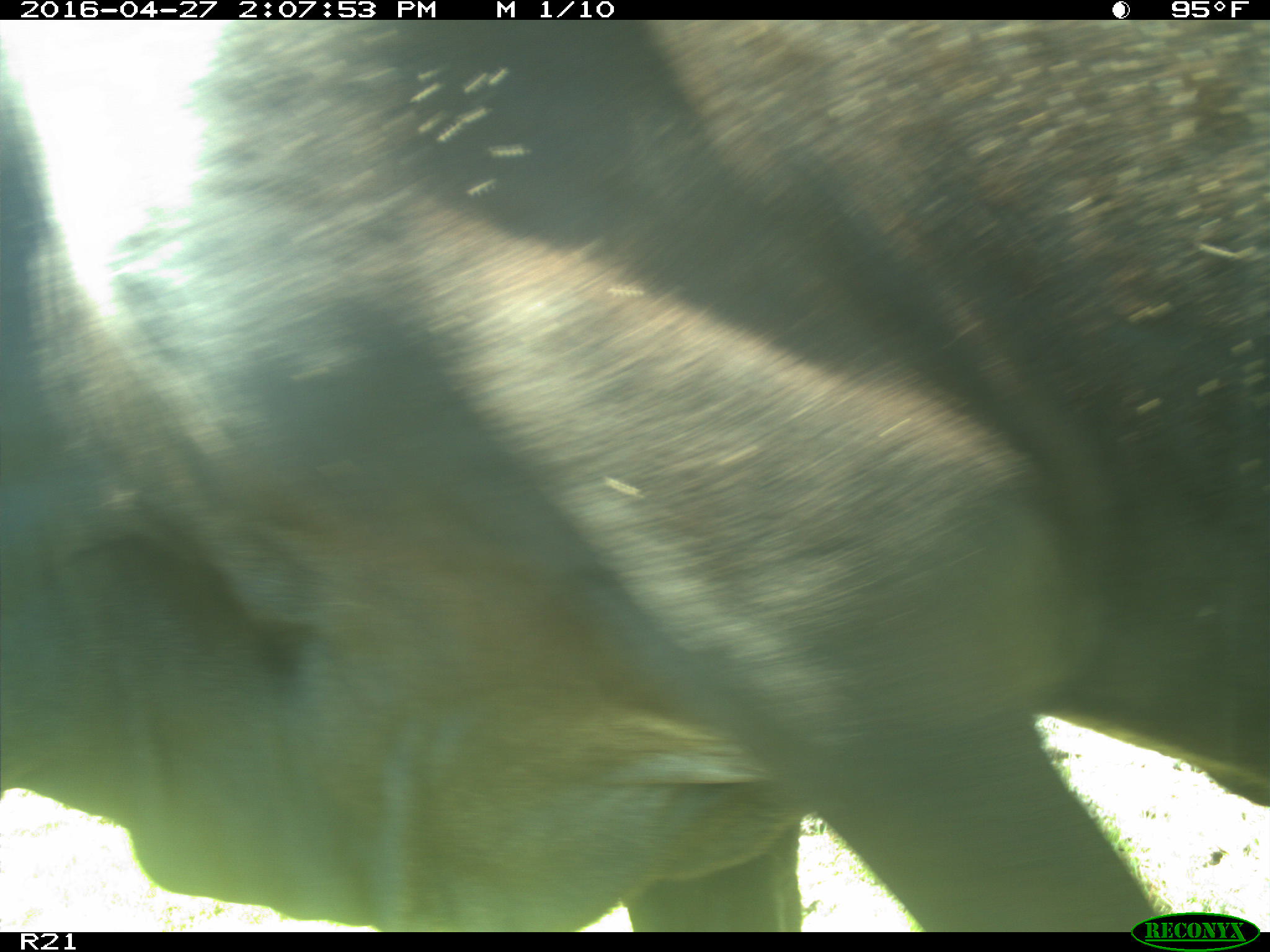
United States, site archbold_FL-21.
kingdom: Animalia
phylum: Chordata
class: Mammalia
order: Artiodactyla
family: Bovidae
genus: Bos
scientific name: Bos taurus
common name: domestic cow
Bos taurus (domestic cow).